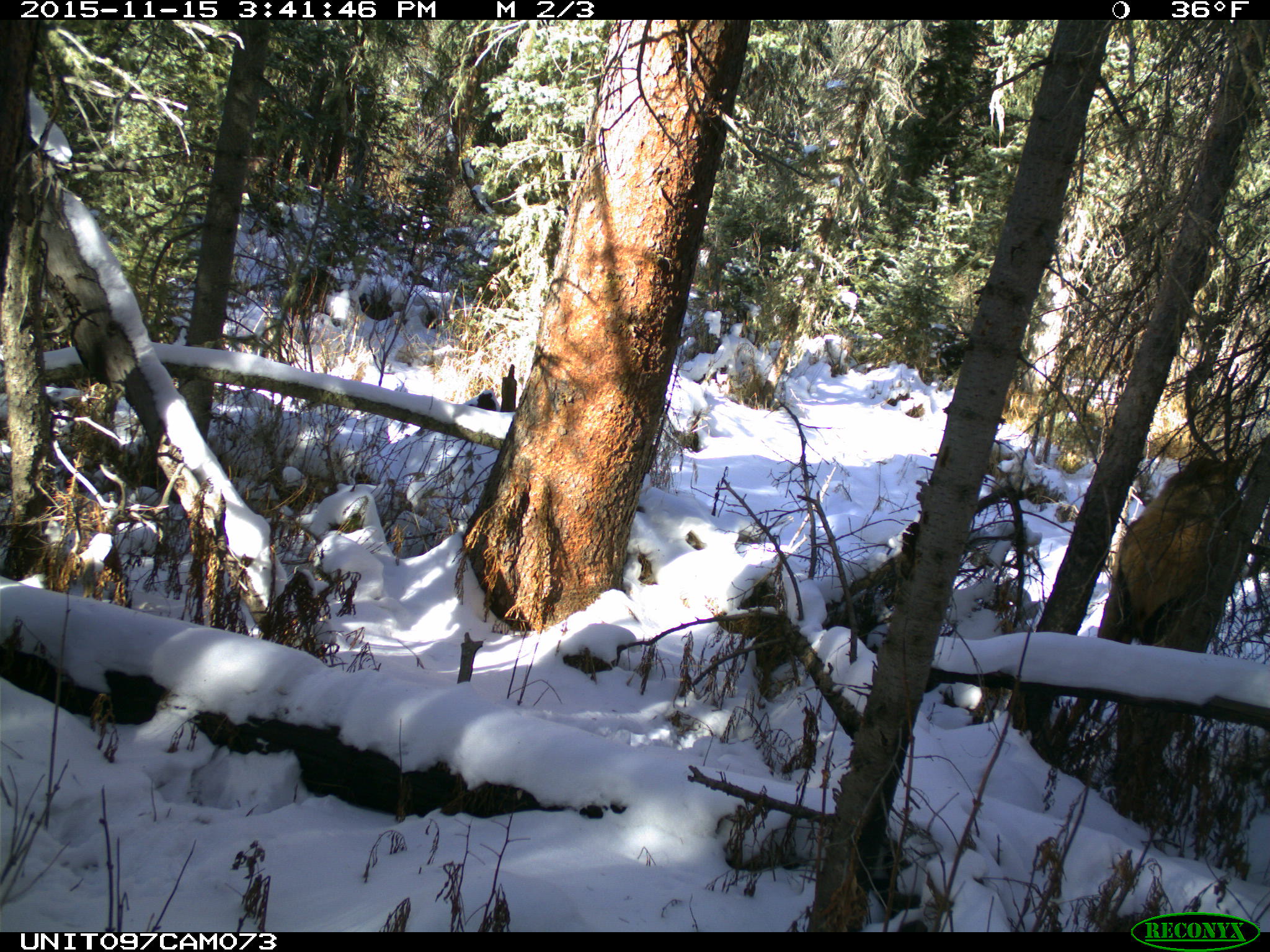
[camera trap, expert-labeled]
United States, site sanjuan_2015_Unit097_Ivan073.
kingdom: Animalia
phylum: Chordata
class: Mammalia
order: Artiodactyla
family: Cervidae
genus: Cervus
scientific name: Cervus elaphus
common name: red deer